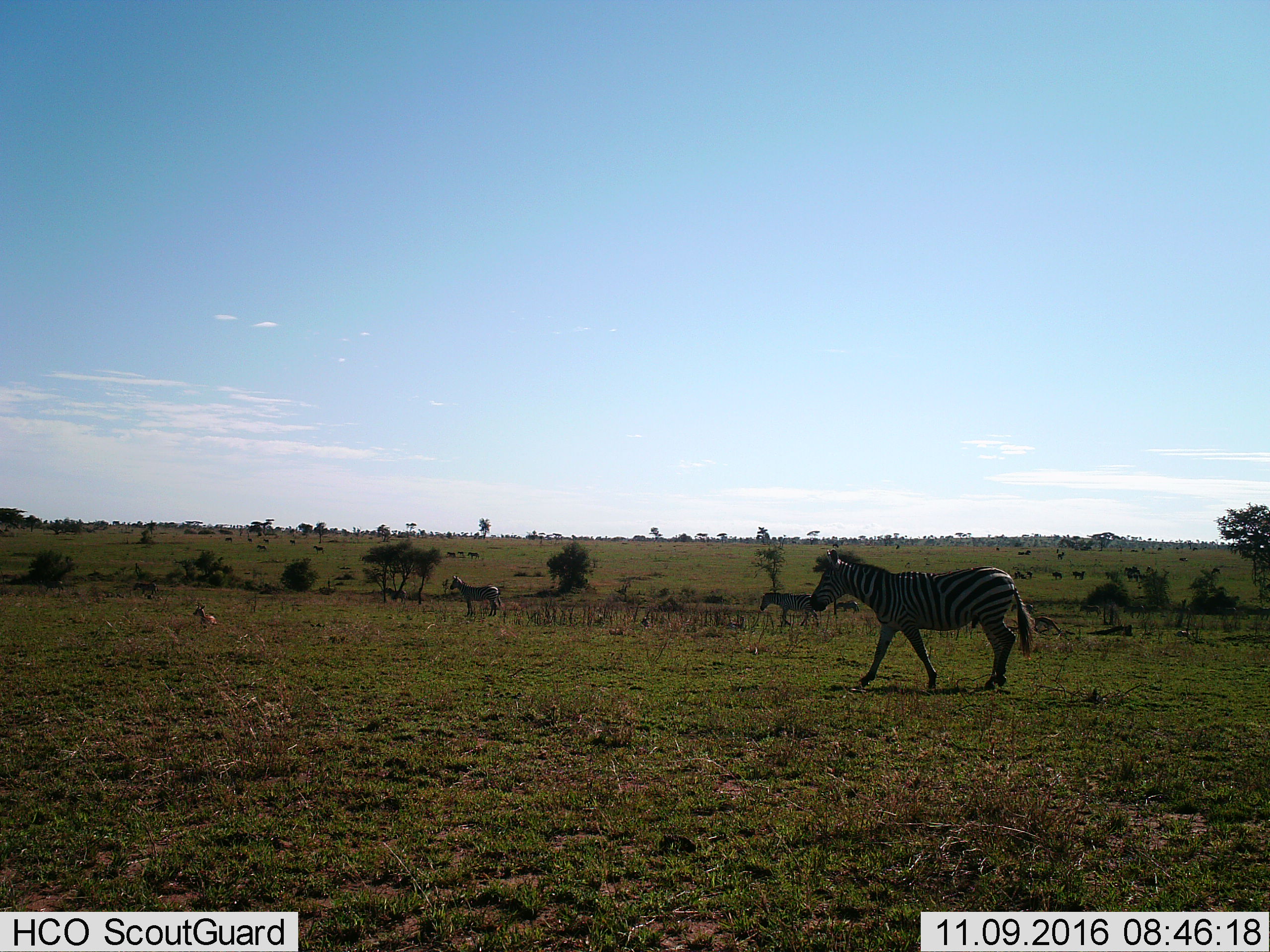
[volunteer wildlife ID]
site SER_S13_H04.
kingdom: Animalia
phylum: Chordata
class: Mammalia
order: Perissodactyla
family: Equidae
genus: Equus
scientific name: Equus quagga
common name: plains zebra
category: zebraplains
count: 4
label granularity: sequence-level